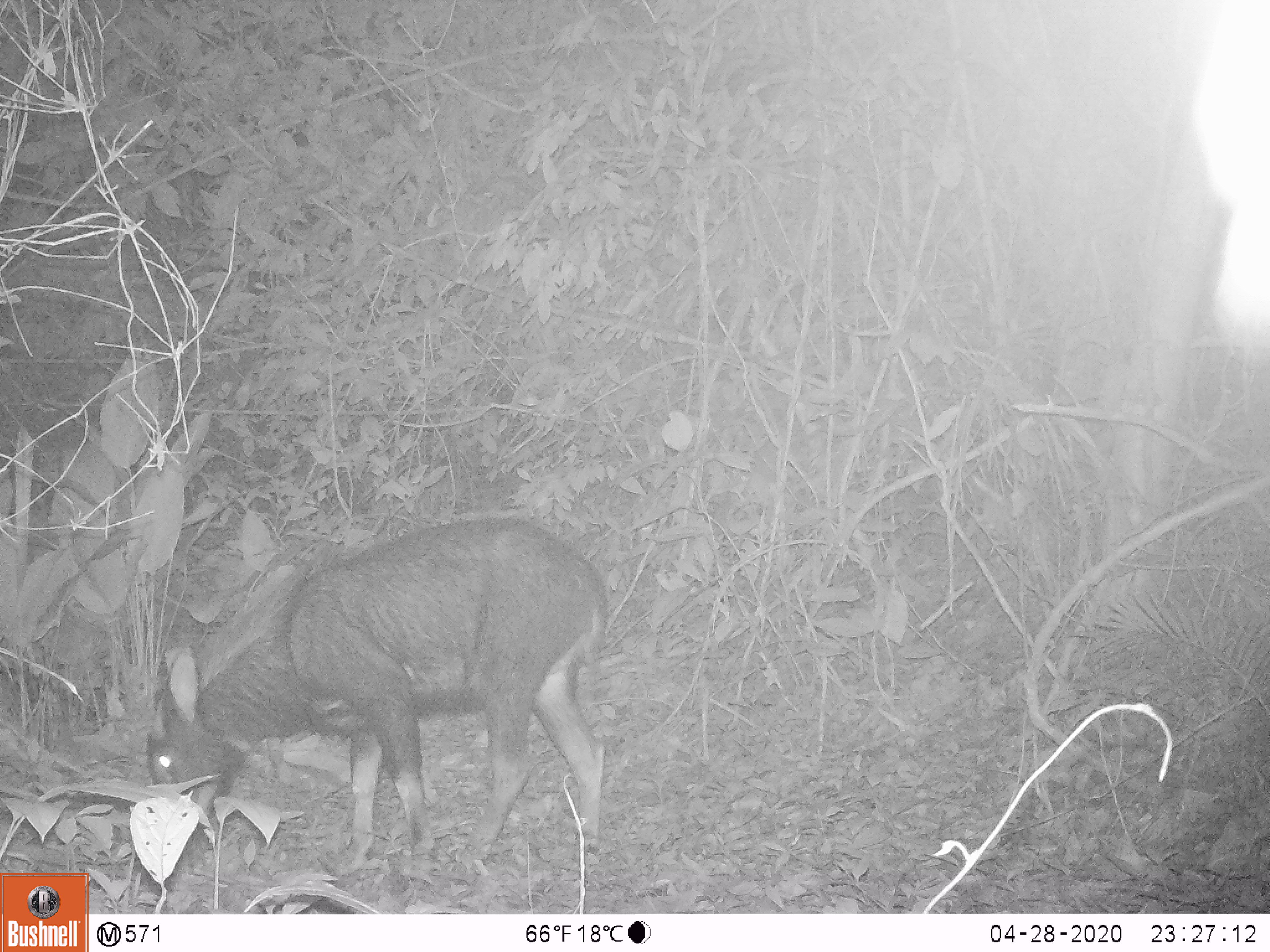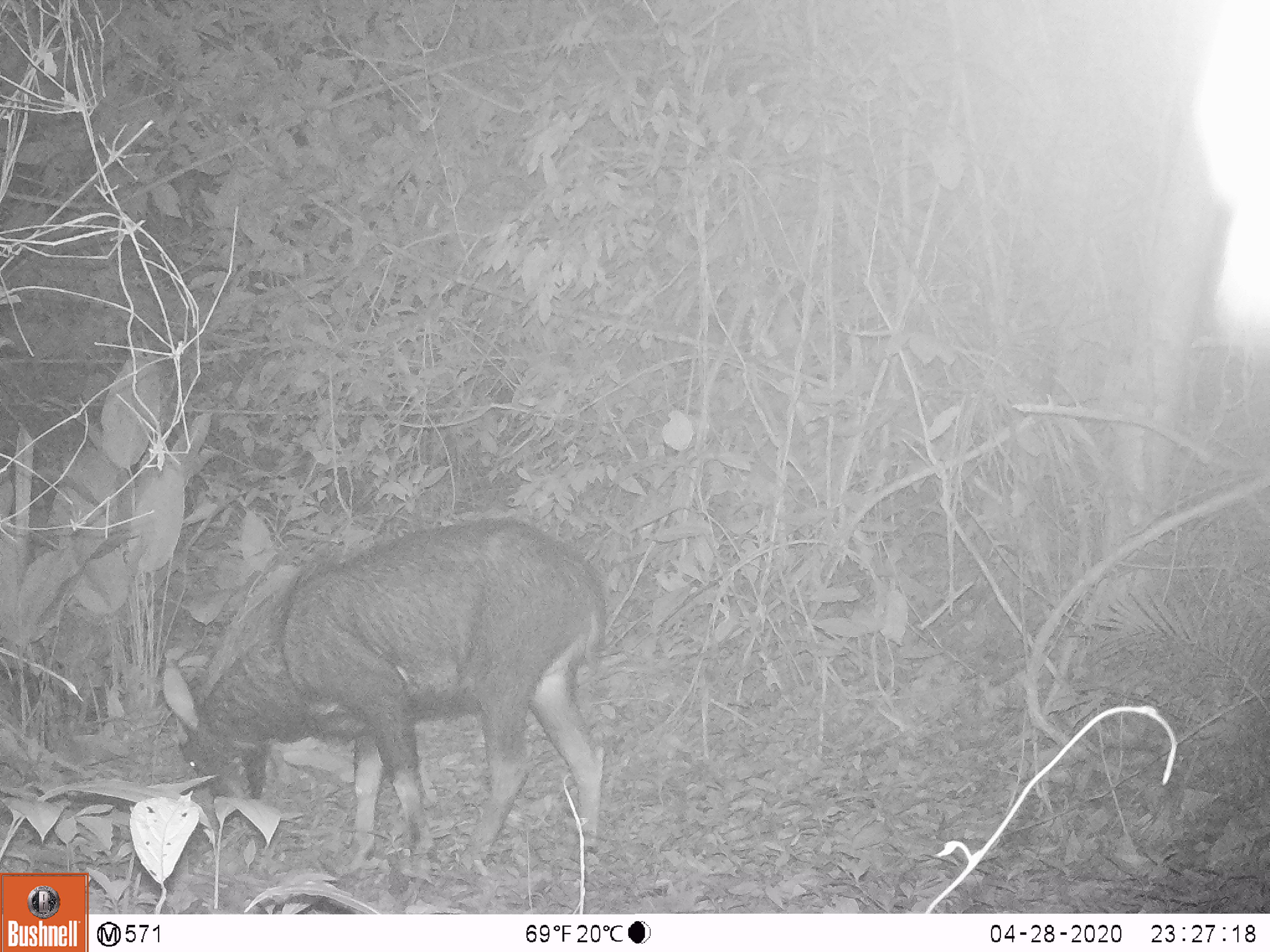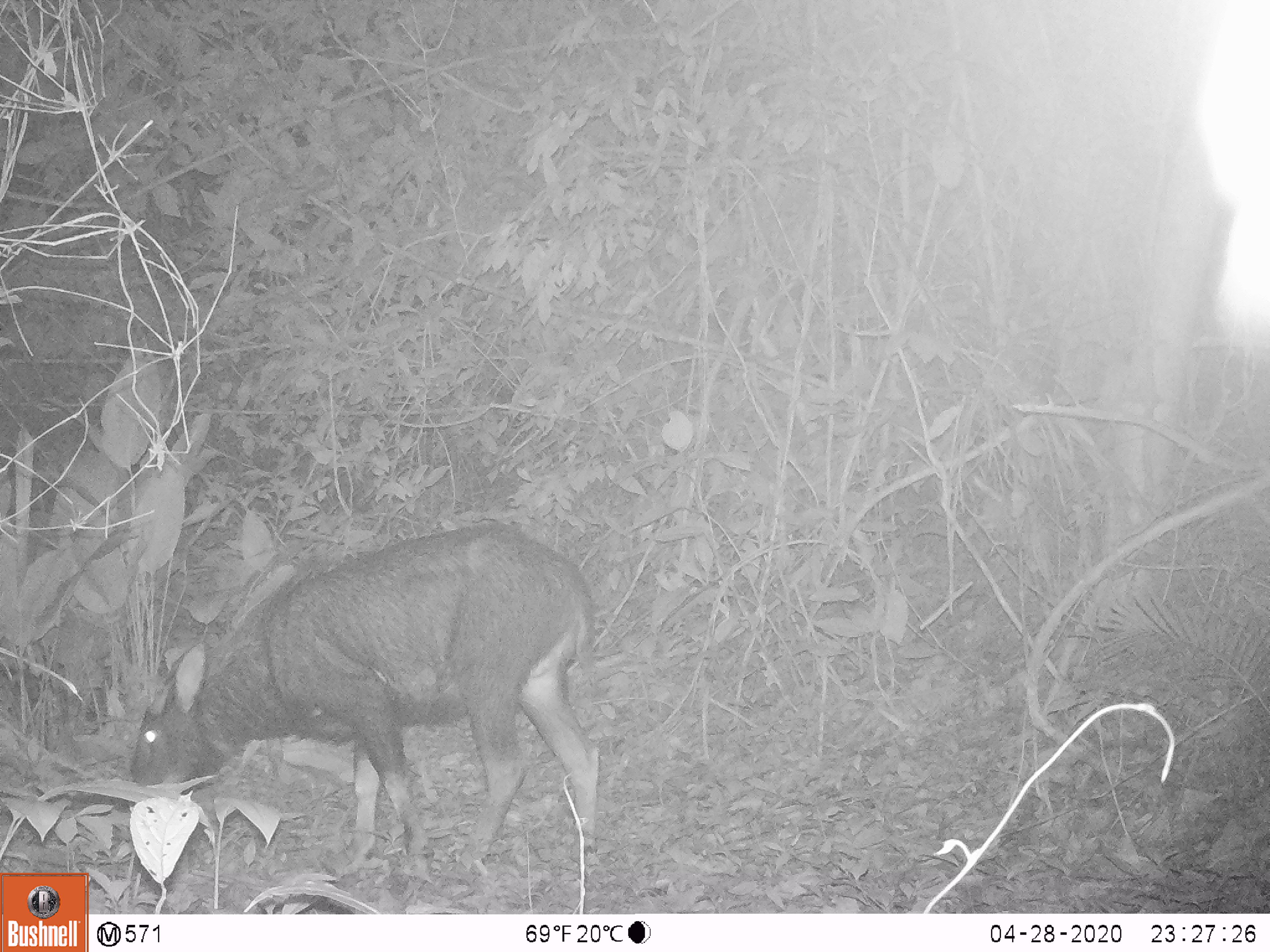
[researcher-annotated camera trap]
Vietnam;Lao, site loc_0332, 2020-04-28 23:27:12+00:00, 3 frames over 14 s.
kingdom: Animalia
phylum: Chordata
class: Mammalia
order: Artiodactyla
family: Bovidae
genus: Capricornis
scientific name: Capricornis sumatraensis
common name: chinese serow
Chinese serow (Capricornis sumatraensis). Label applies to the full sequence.